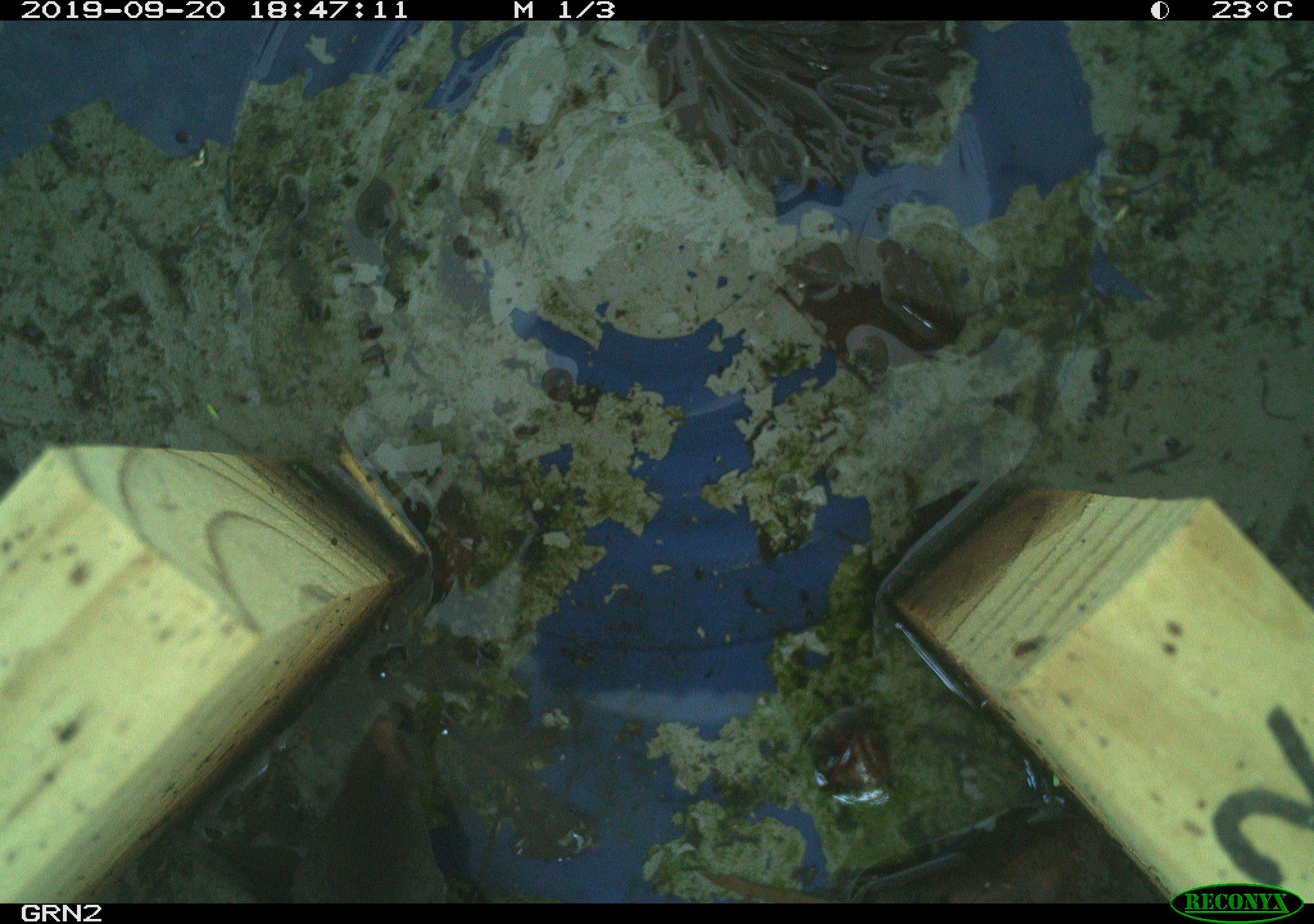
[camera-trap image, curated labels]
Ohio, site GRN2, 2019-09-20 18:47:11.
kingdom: Animalia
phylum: Chordata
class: Mammalia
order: Eulipotyphla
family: Soricidae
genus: Sorex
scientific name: Sorex cinereus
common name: masked shrew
Masked shrew (Sorex cinereus).